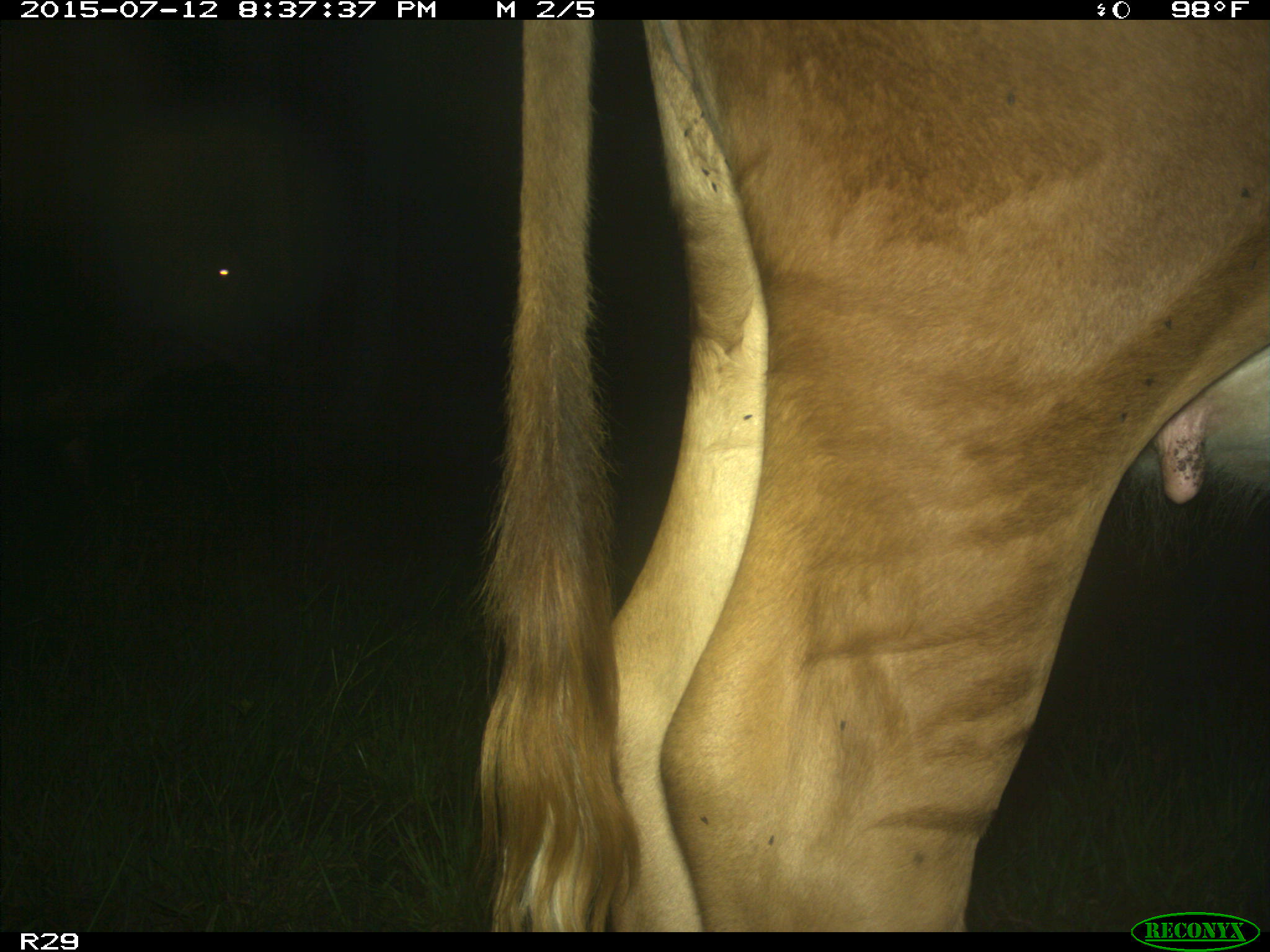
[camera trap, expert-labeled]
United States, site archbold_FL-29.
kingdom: Animalia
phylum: Chordata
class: Mammalia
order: Artiodactyla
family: Bovidae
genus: Bos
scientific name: Bos taurus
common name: domestic cow